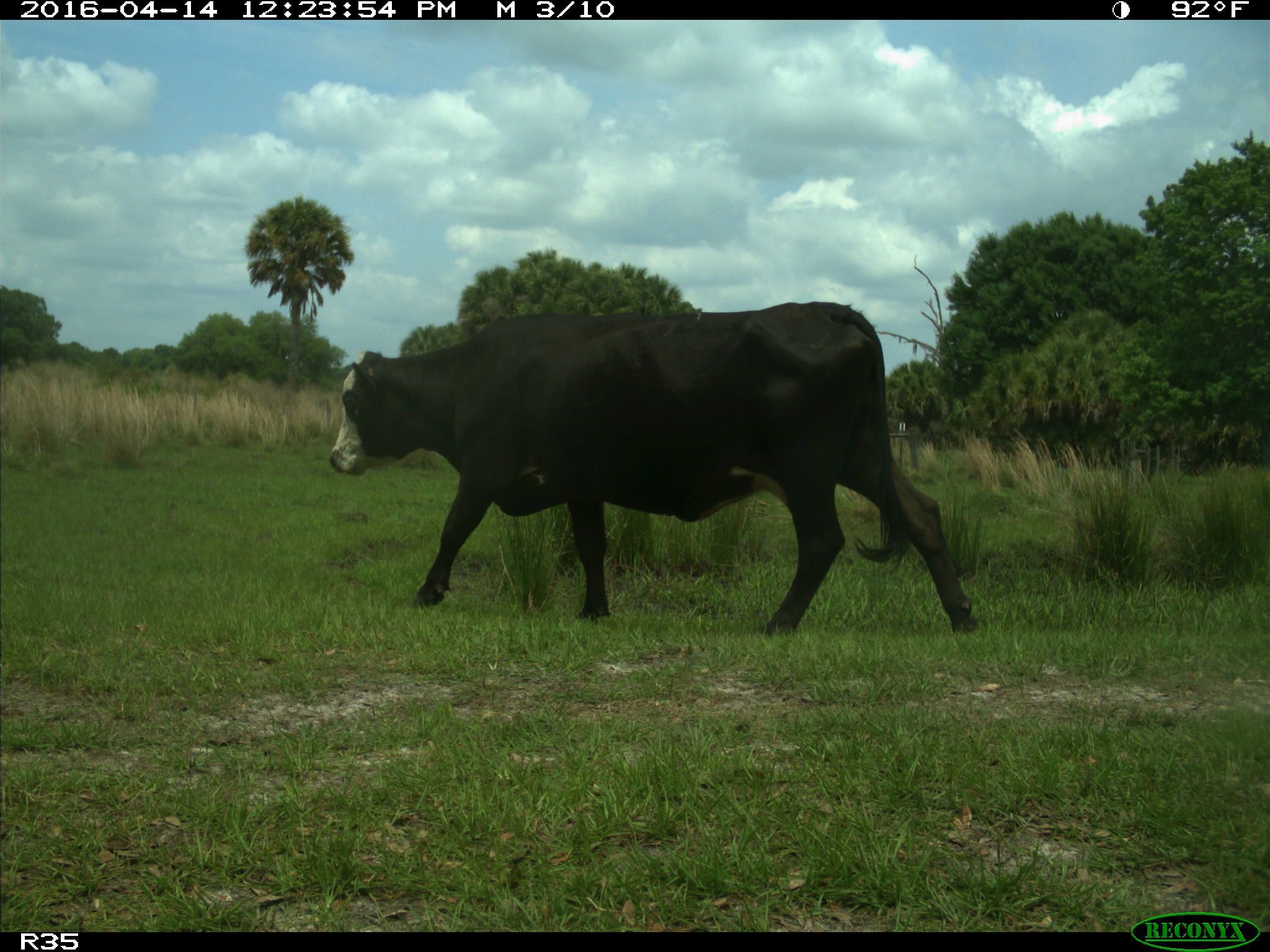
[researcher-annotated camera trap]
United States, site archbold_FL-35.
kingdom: Animalia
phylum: Chordata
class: Mammalia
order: Artiodactyla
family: Bovidae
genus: Bos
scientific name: Bos taurus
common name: domestic cow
Bos taurus (domestic cow).